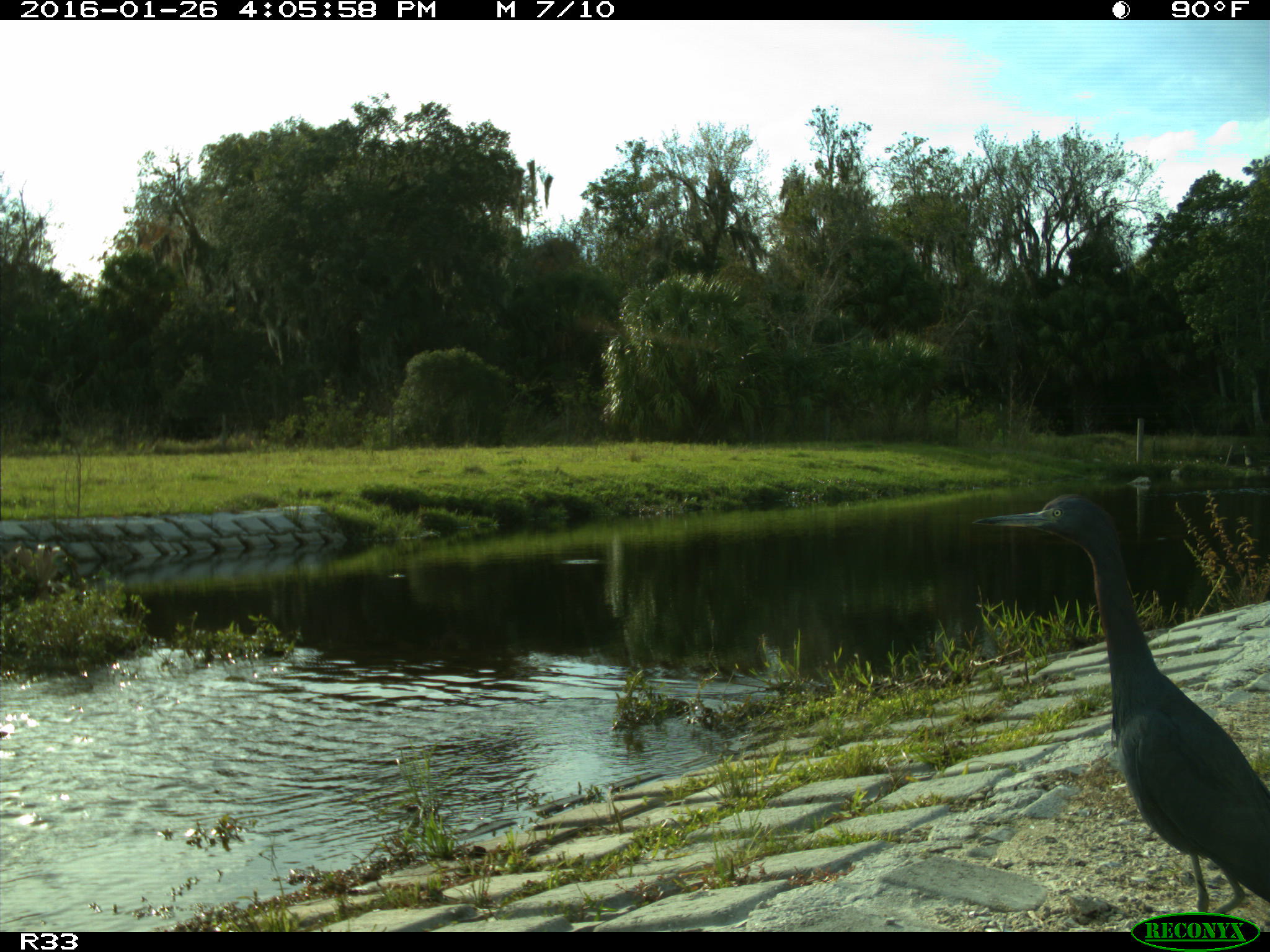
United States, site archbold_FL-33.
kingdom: Animalia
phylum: Chordata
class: Aves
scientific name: Aves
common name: birds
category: unidentified bird